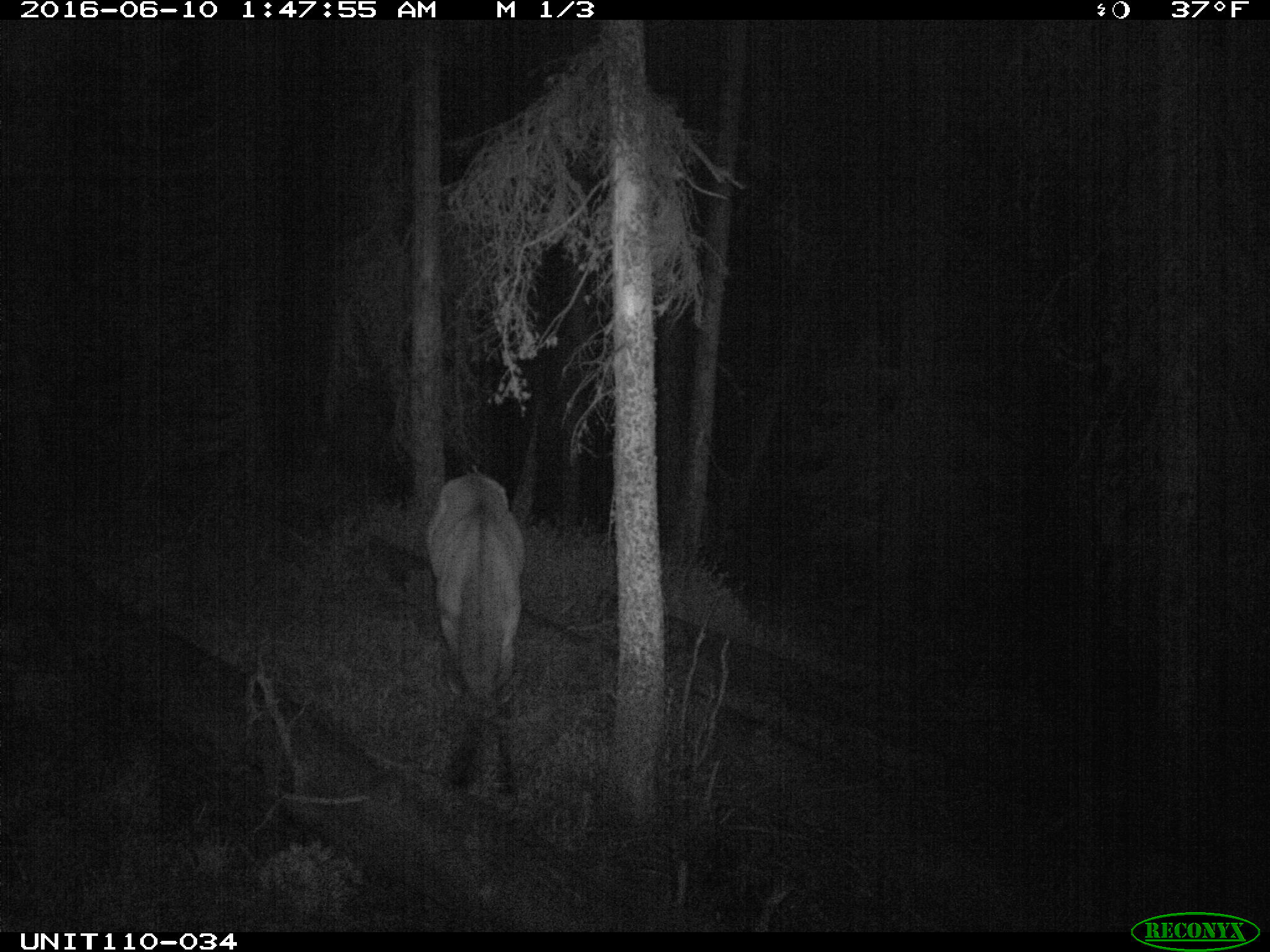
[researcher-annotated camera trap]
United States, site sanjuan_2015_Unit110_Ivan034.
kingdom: Animalia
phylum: Chordata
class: Mammalia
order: Artiodactyla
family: Cervidae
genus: Cervus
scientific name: Cervus elaphus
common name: red deer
Cervus elaphus (red deer).